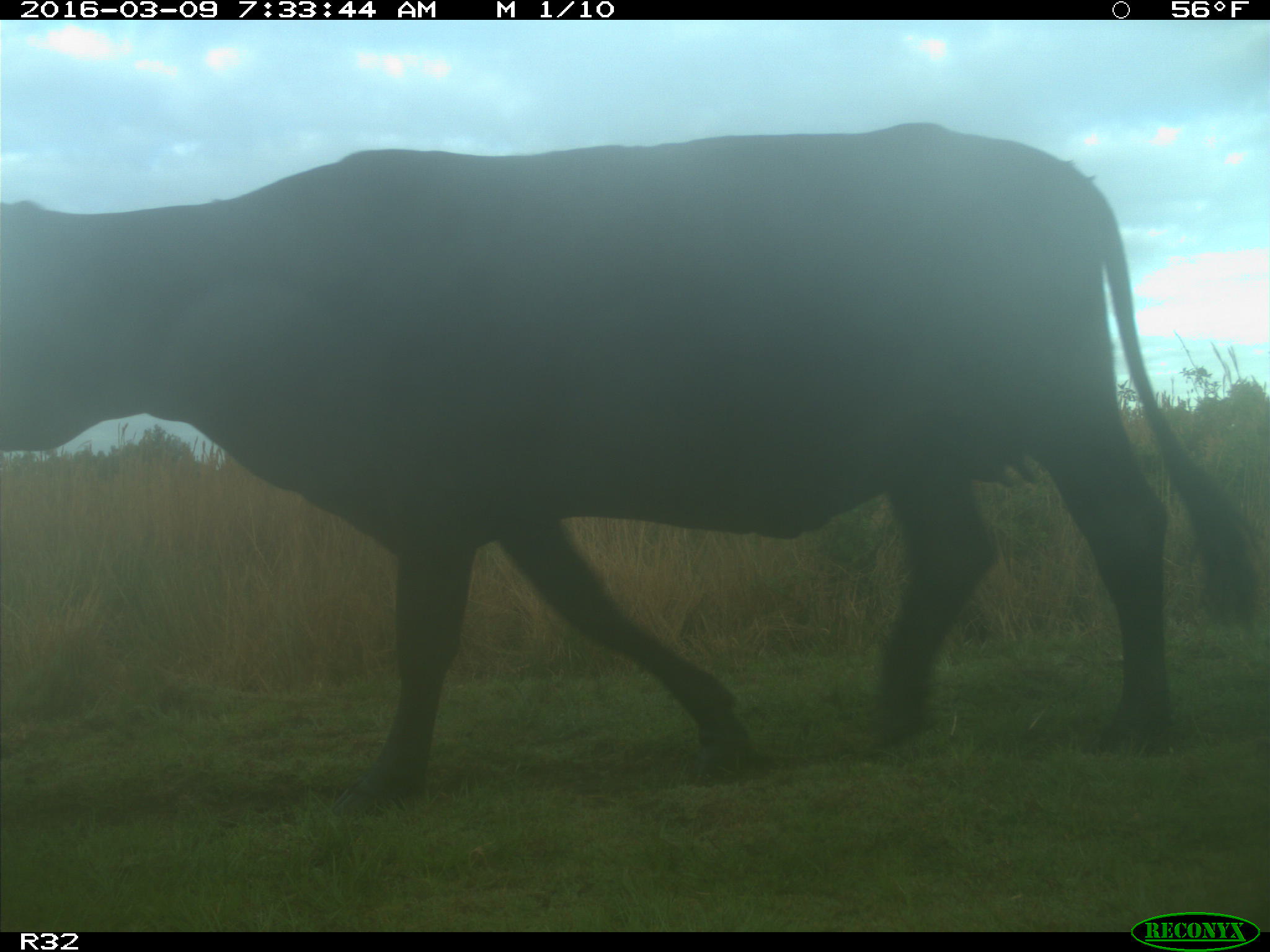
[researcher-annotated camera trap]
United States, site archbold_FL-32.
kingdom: Animalia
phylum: Chordata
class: Mammalia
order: Artiodactyla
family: Bovidae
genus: Bos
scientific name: Bos taurus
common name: domestic cow